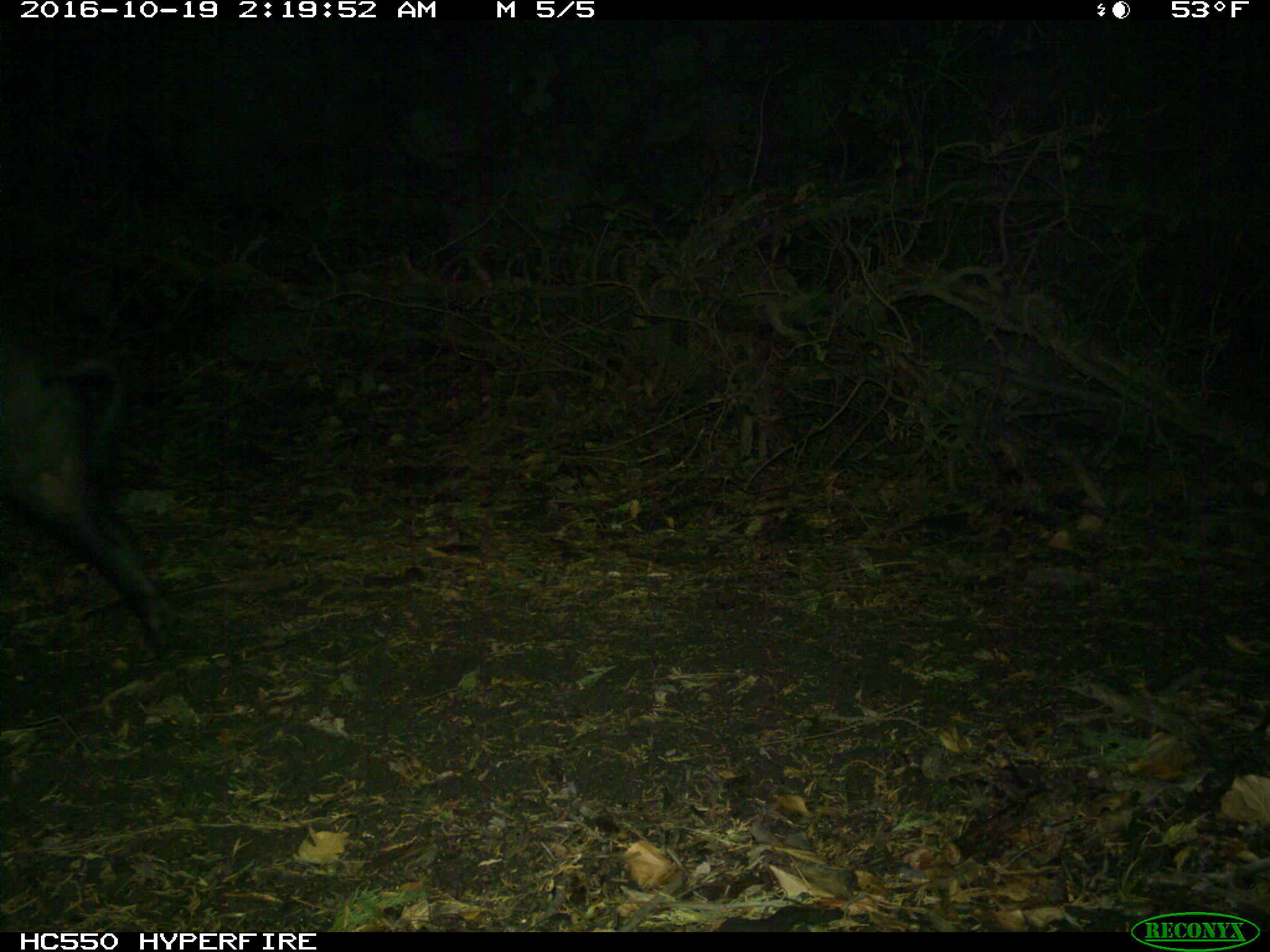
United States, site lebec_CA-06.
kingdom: Animalia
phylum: Chordata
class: Mammalia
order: Artiodactyla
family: Suidae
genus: Sus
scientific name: Sus scrofa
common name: wild boar